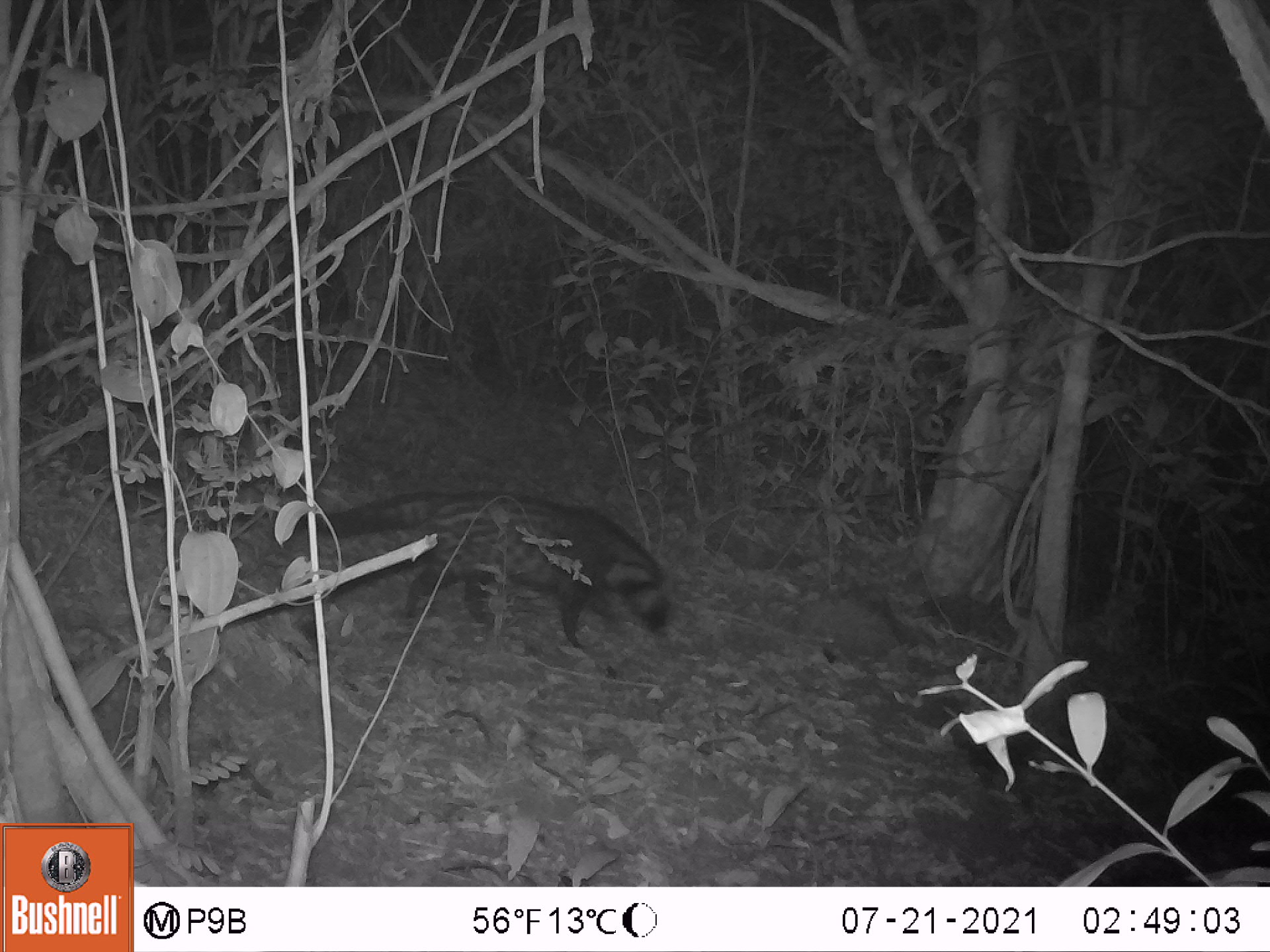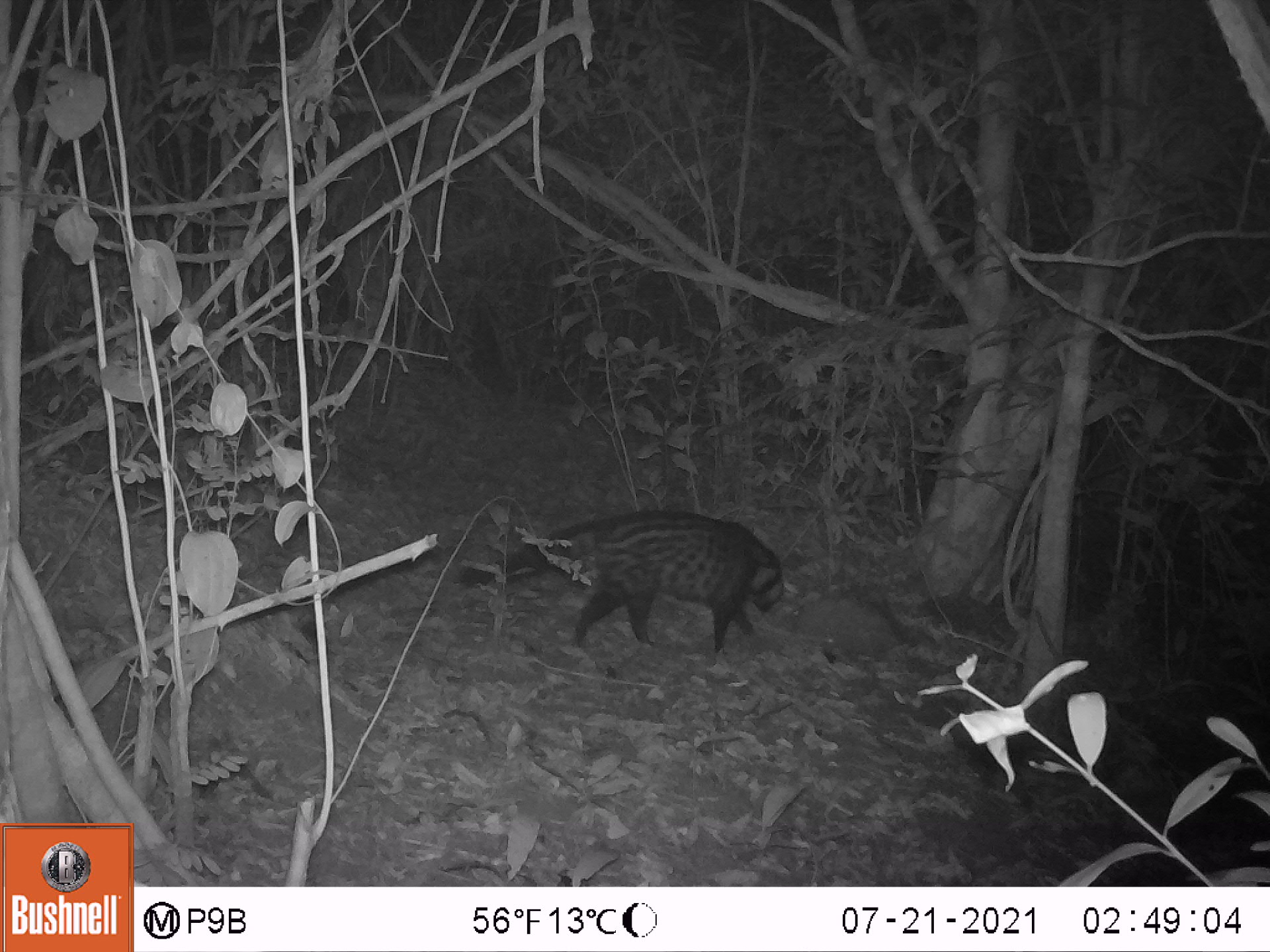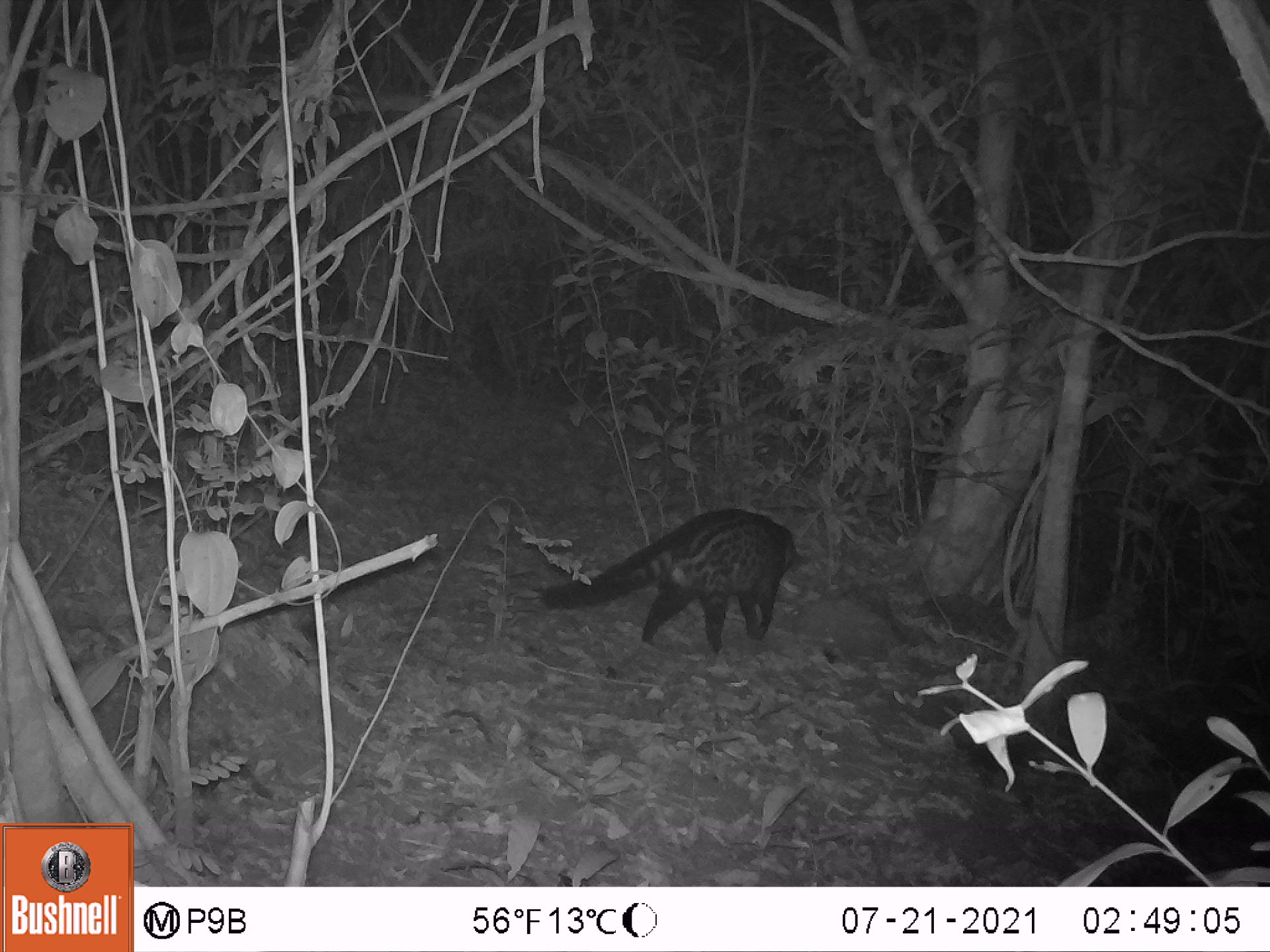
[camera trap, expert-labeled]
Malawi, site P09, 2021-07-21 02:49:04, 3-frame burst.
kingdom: Animalia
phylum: Chordata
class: Mammalia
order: Carnivora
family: Viverridae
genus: Civettictis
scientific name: Civettictis civetta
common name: african civet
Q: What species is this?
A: African civet (Civettictis civetta).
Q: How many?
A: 1.